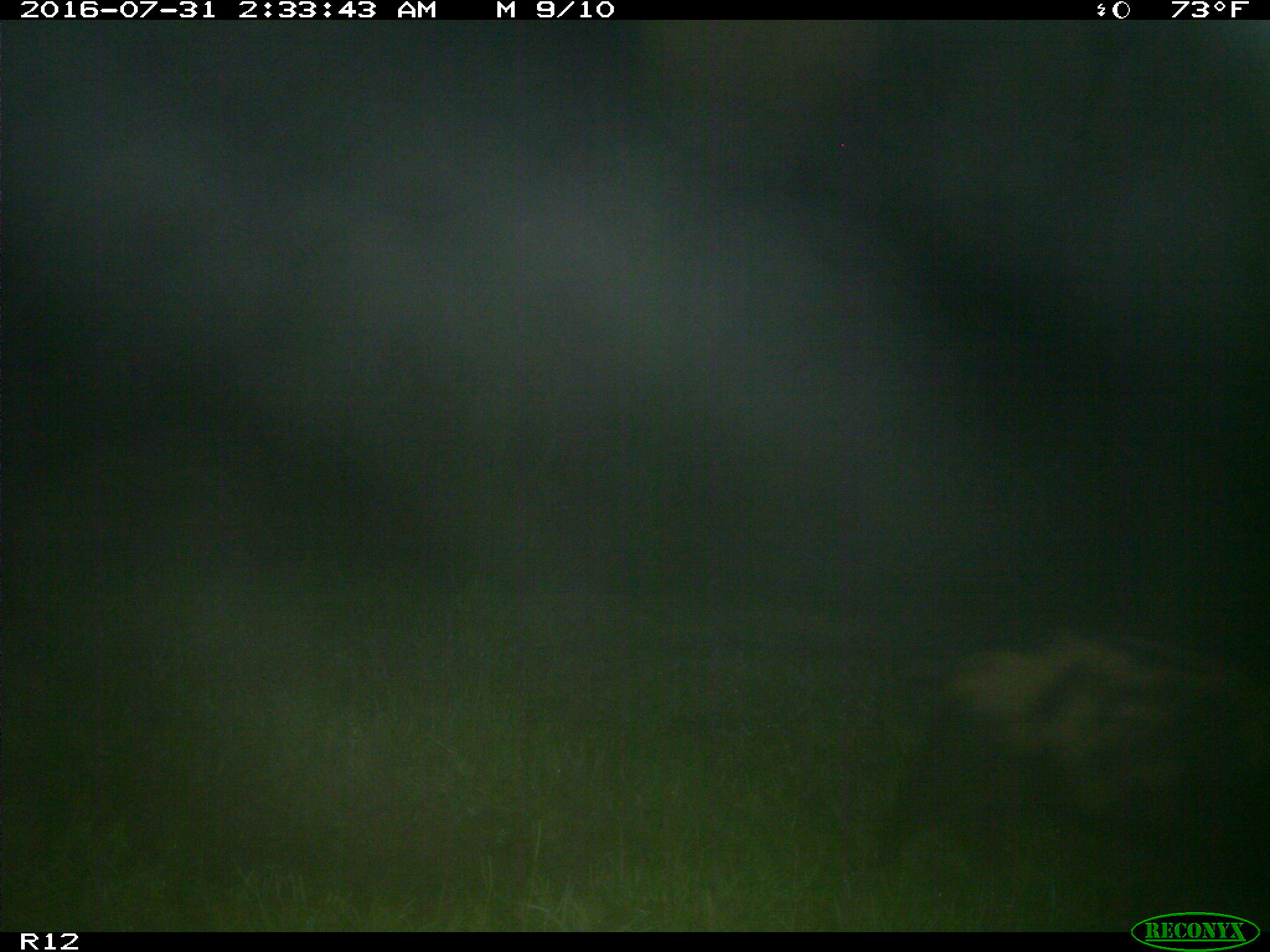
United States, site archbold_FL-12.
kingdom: Animalia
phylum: Chordata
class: Mammalia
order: Artiodactyla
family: Suidae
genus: Sus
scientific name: Sus scrofa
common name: wild boar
Sus scrofa (wild boar).